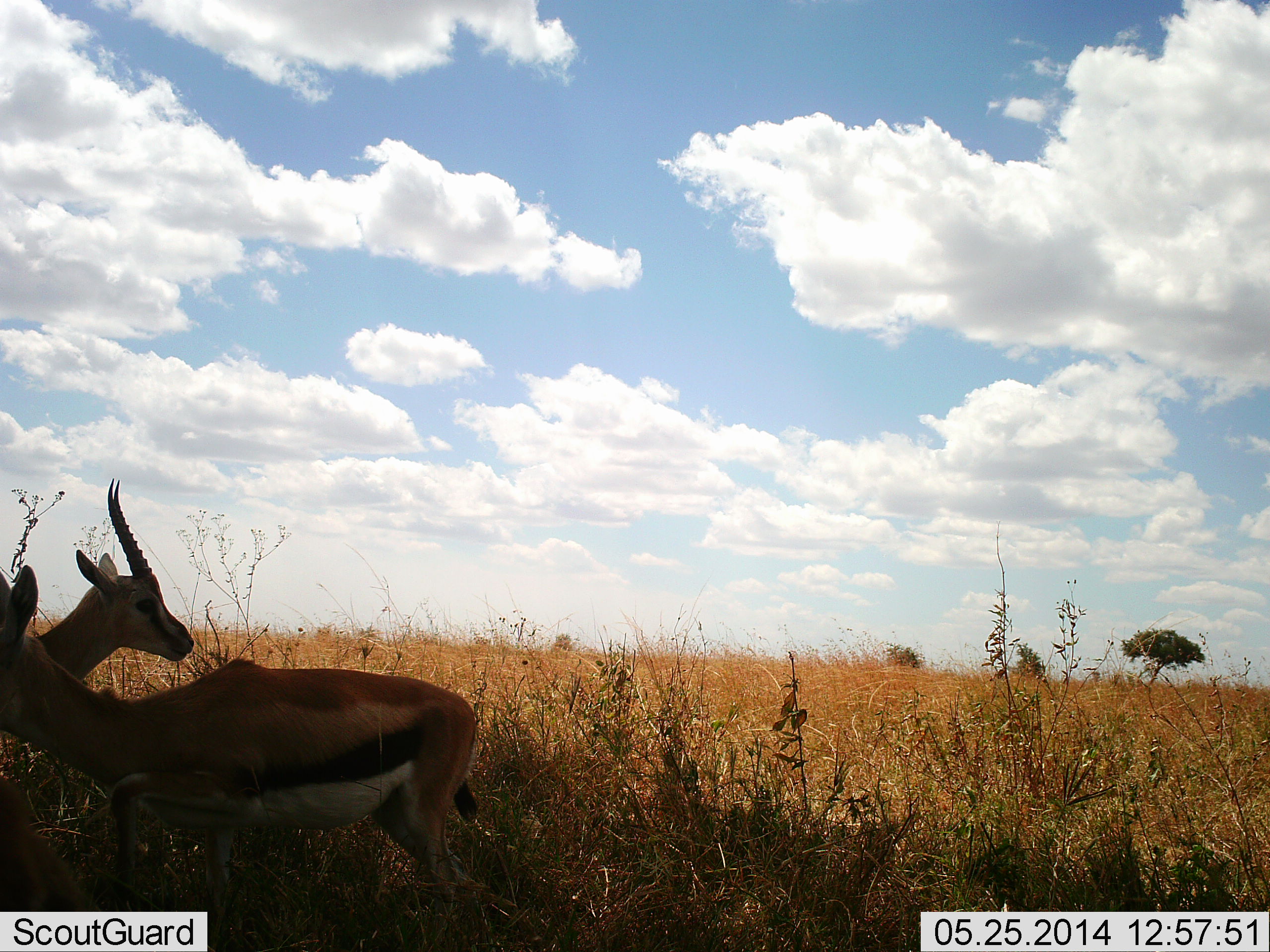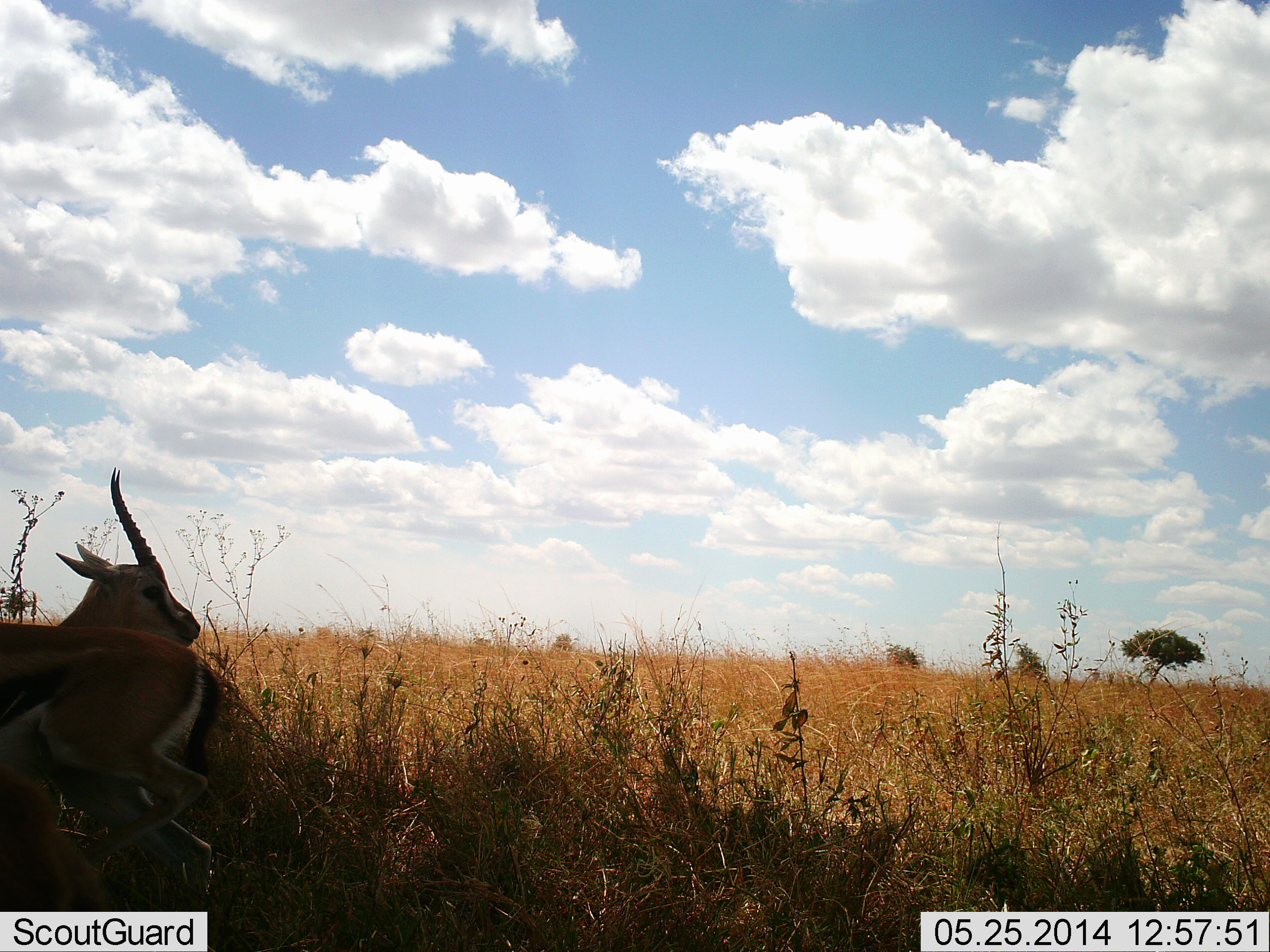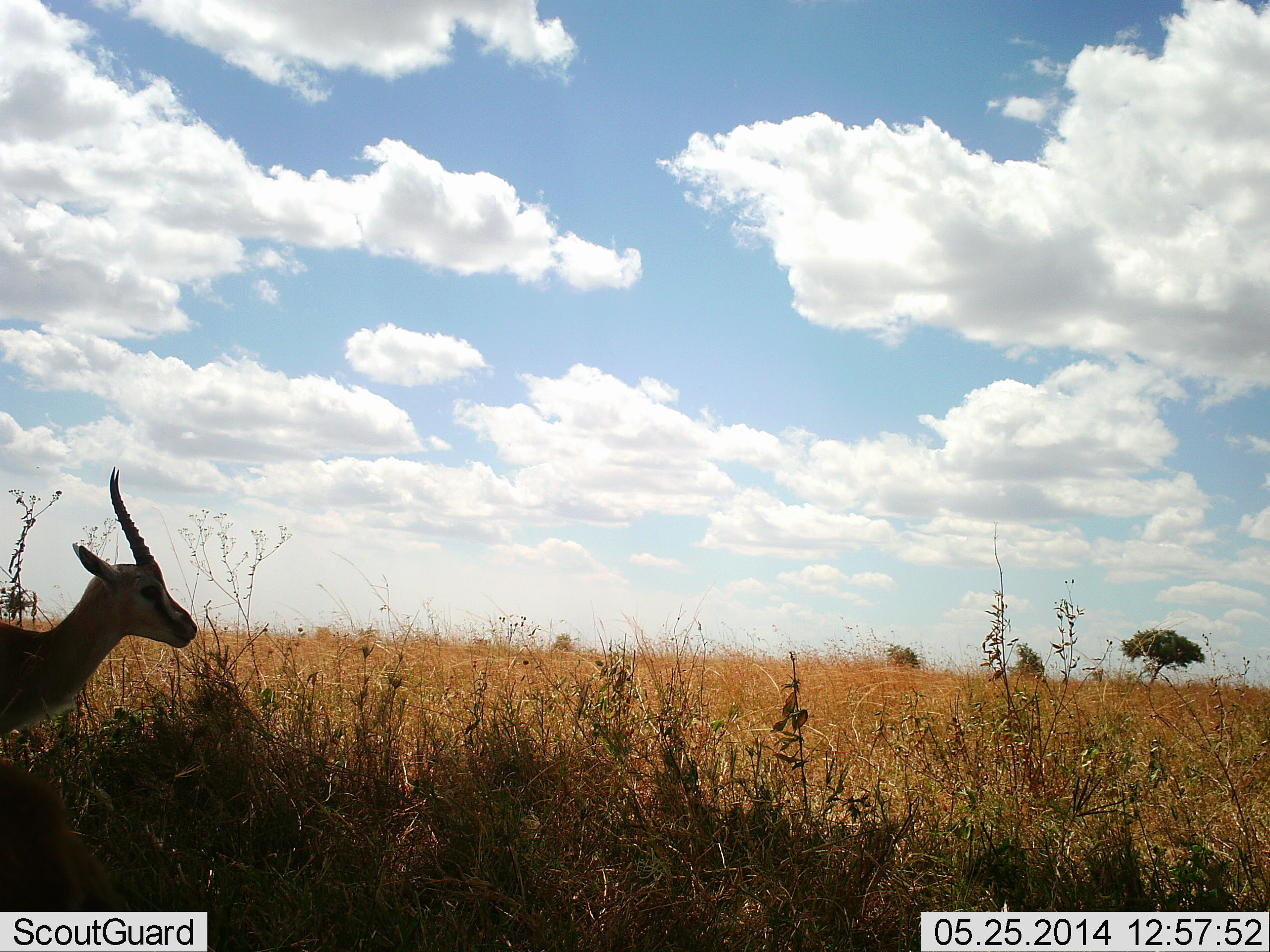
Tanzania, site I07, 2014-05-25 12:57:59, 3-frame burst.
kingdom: Animalia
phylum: Chordata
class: Mammalia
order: Artiodactyla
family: Bovidae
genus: Eudorcas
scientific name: Eudorcas thomsonii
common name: thomson's gazelle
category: gazellethomsons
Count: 2.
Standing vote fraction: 70%.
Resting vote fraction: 0%.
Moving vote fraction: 70%.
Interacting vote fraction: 10%.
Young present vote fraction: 0%.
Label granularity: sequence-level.